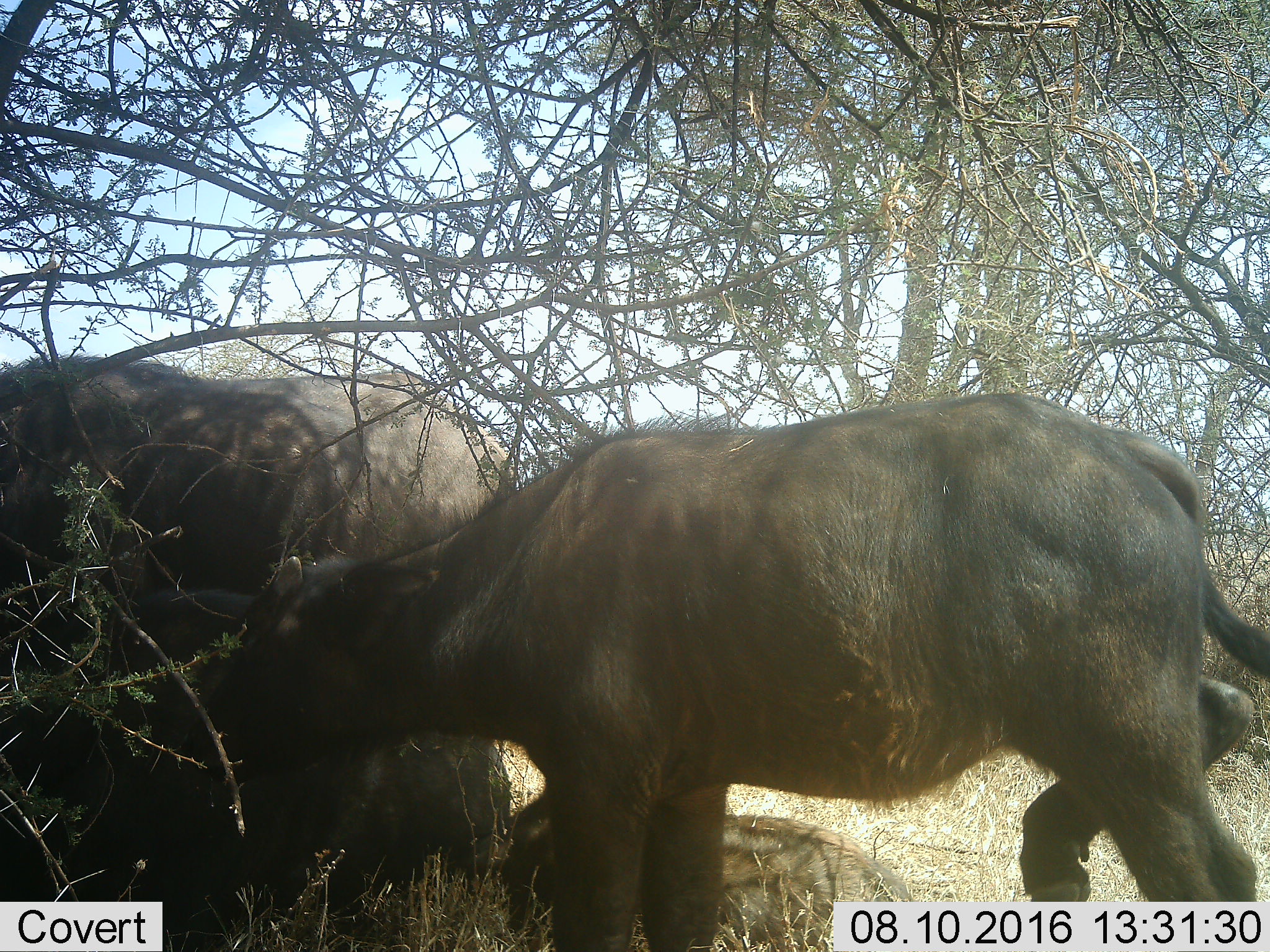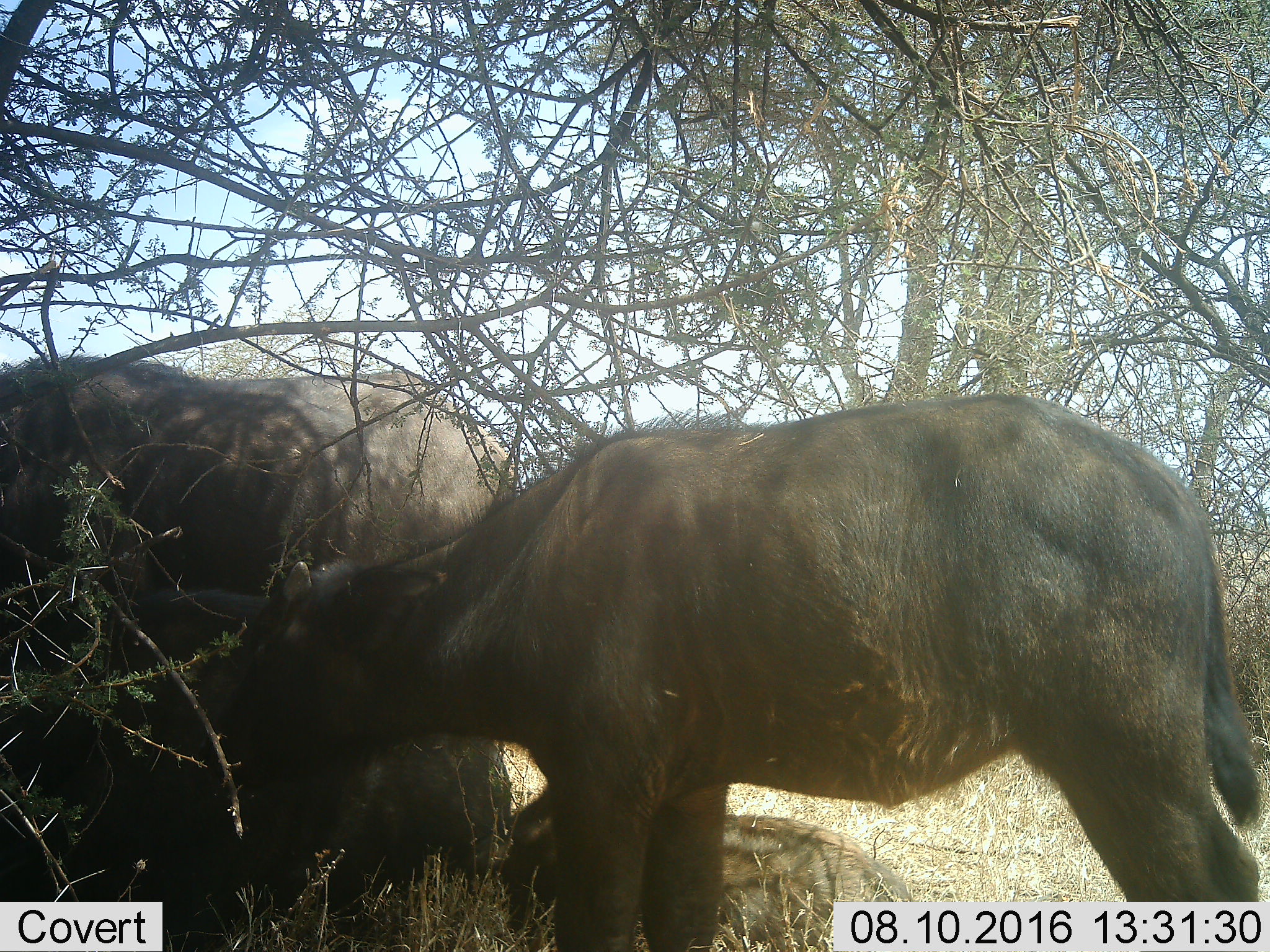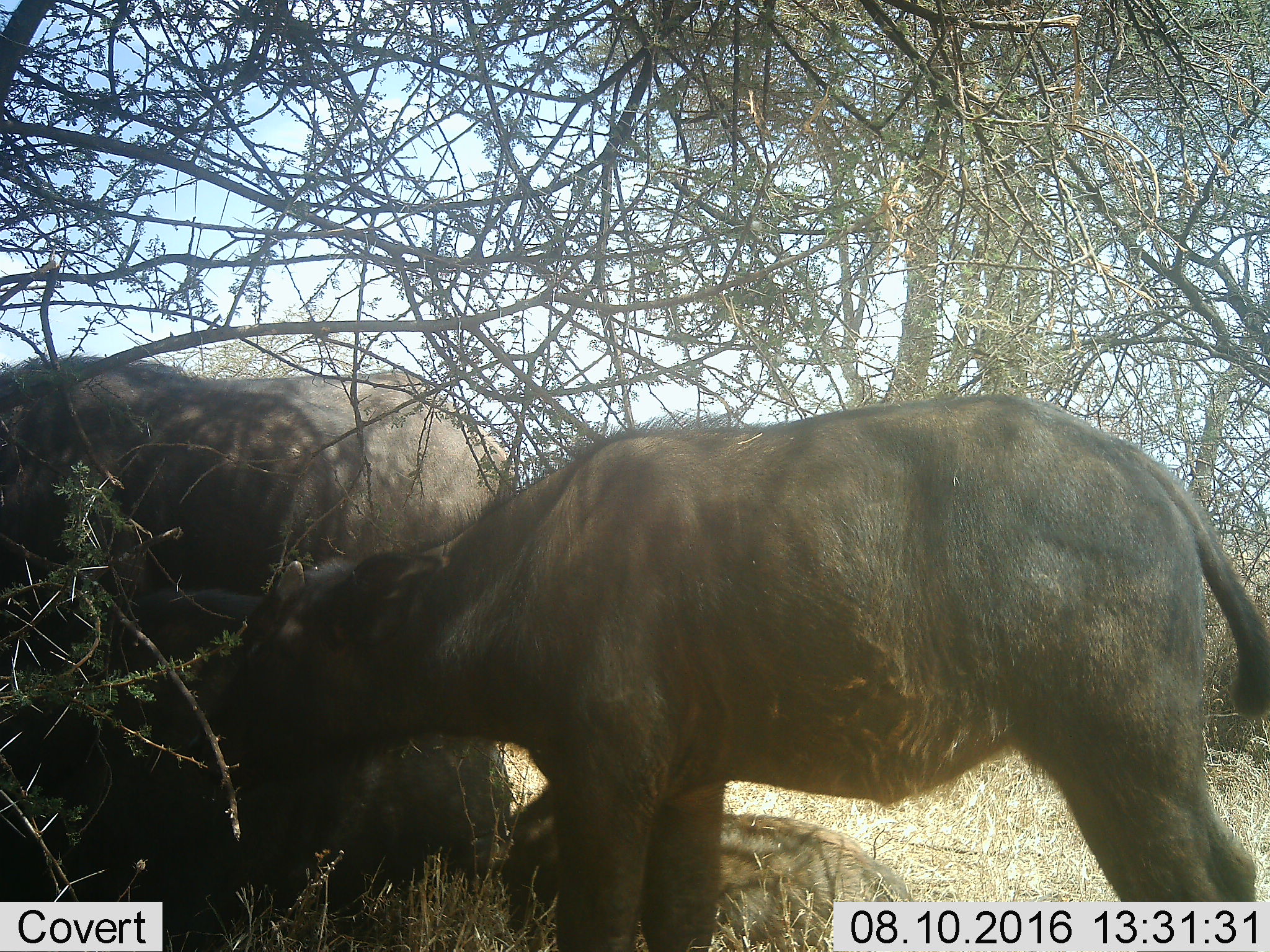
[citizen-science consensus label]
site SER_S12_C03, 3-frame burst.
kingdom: Animalia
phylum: Chordata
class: Mammalia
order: Artiodactyla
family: Bovidae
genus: Syncerus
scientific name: Syncerus caffer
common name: african buffalo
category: buffalo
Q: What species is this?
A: Buffalo (african buffalo) (Syncerus caffer).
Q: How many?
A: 3.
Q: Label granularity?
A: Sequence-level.